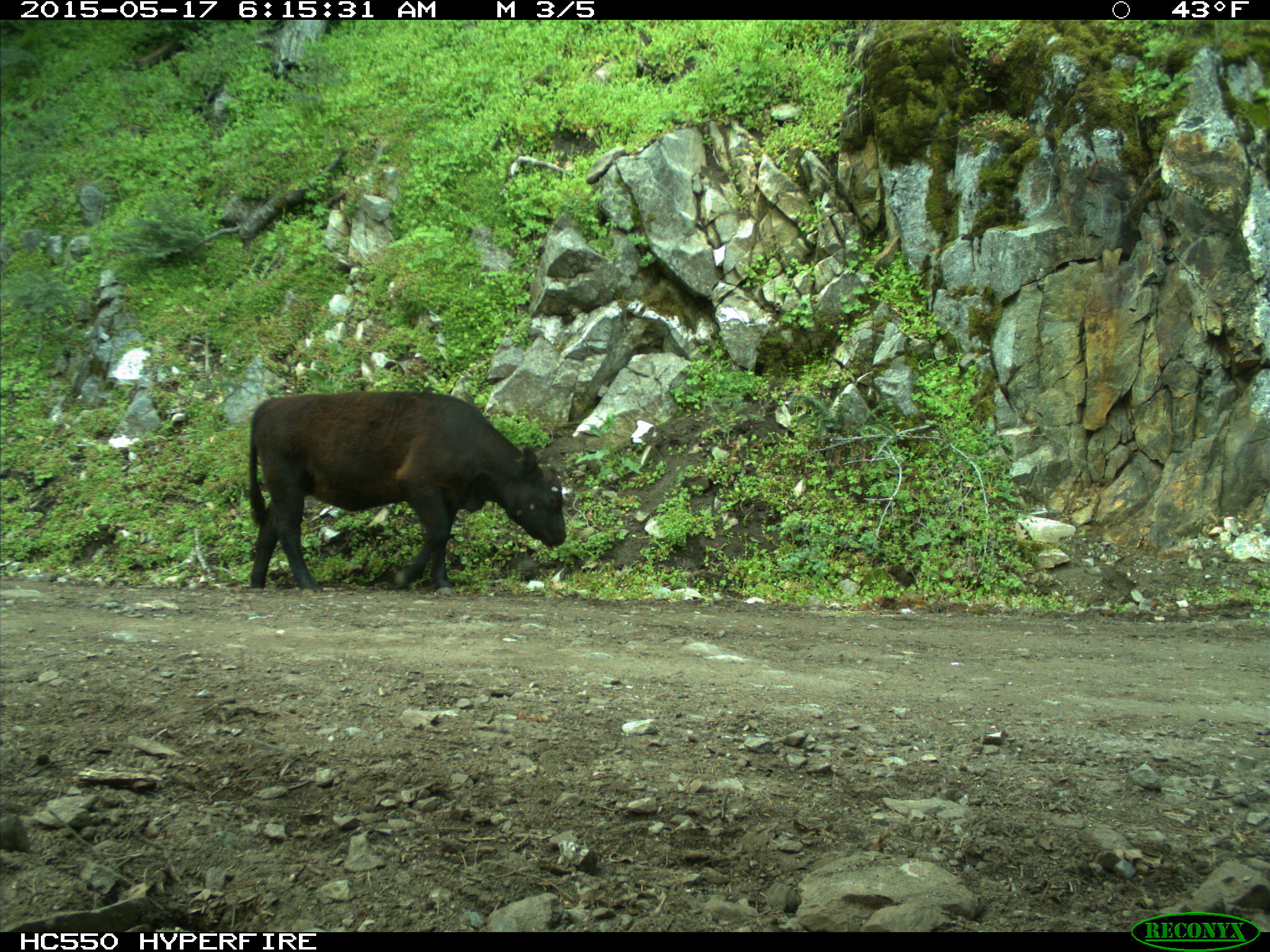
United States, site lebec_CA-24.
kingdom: Animalia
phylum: Chordata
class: Mammalia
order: Artiodactyla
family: Bovidae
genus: Bos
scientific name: Bos taurus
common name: domestic cow